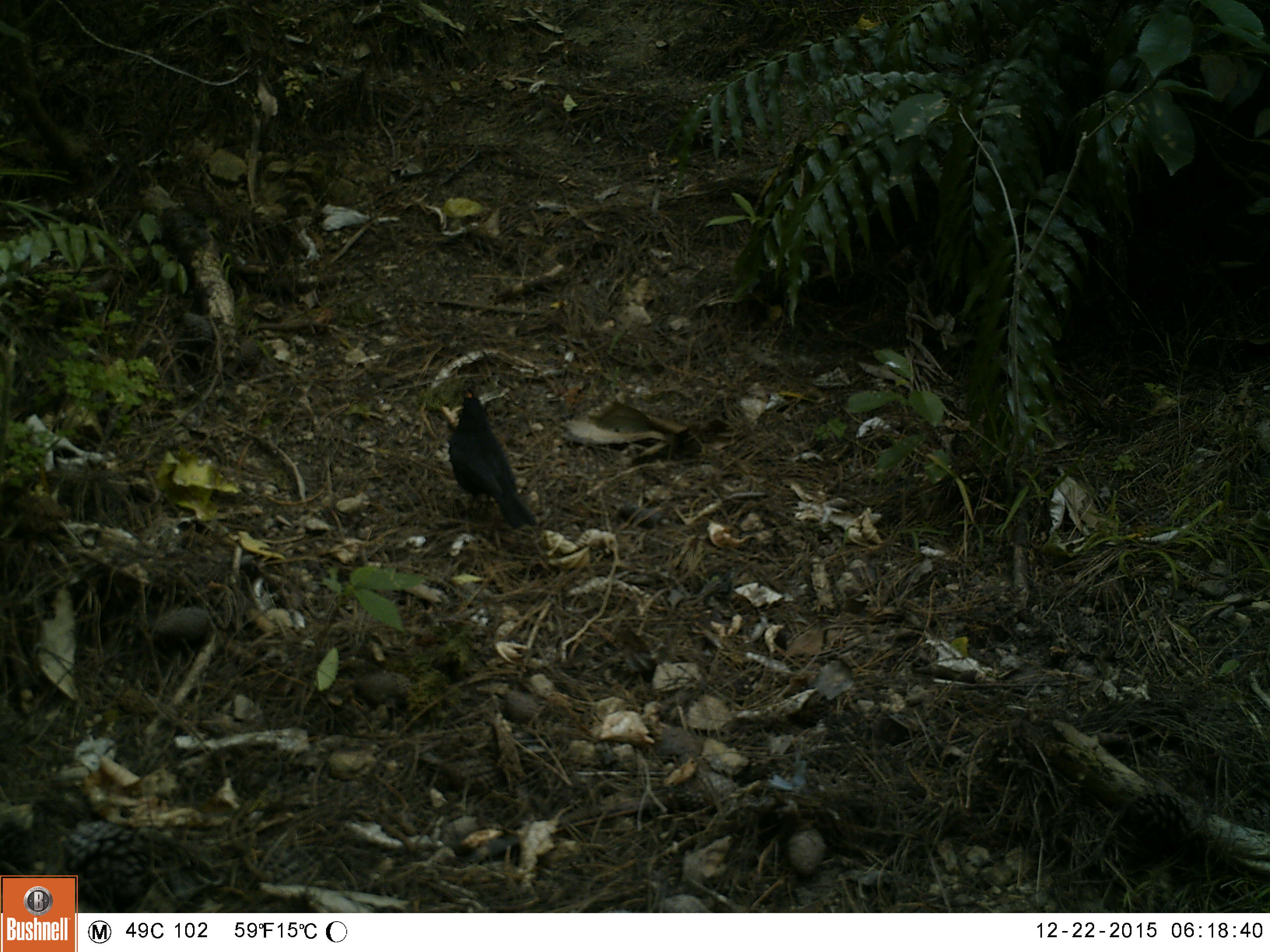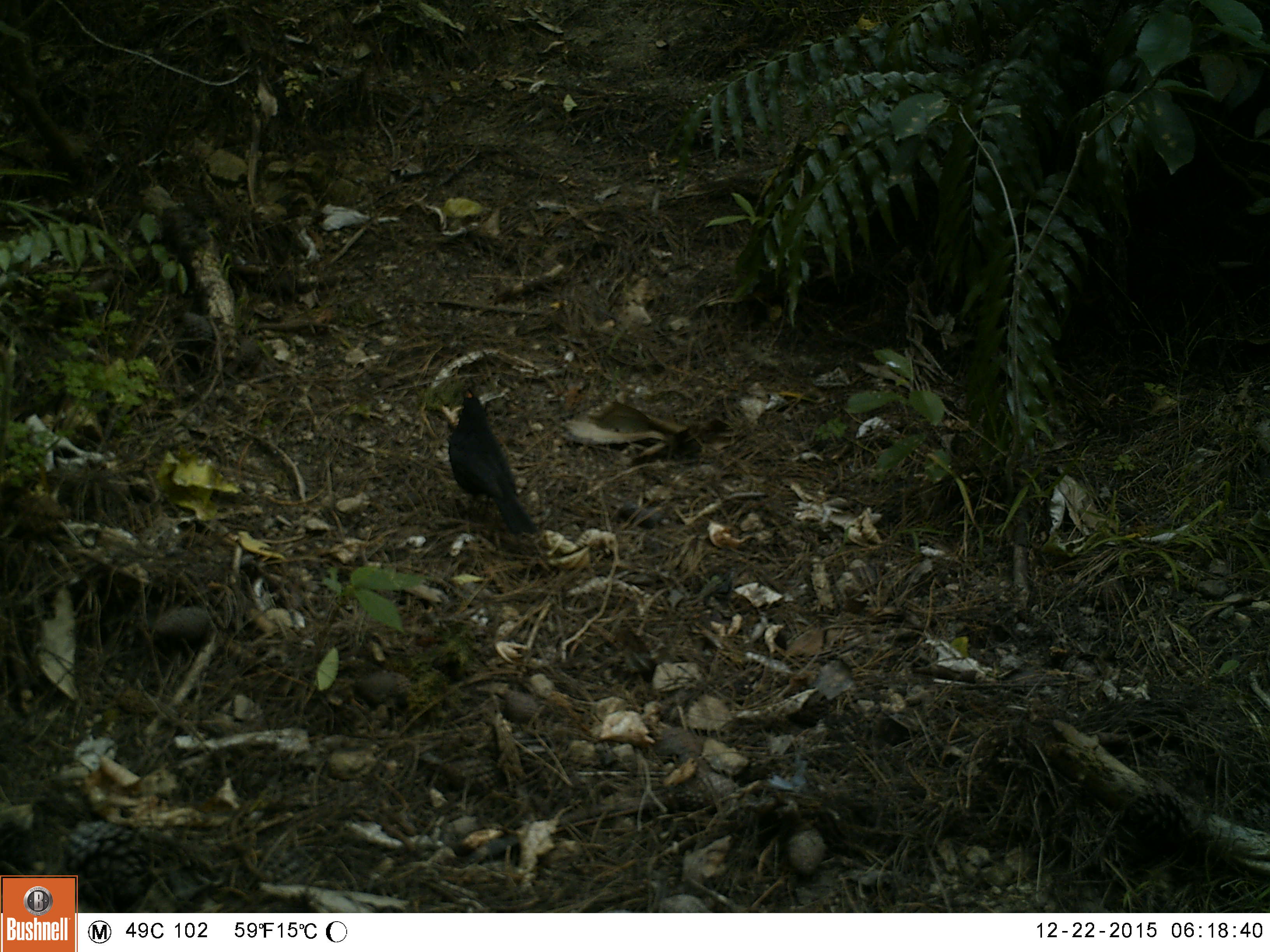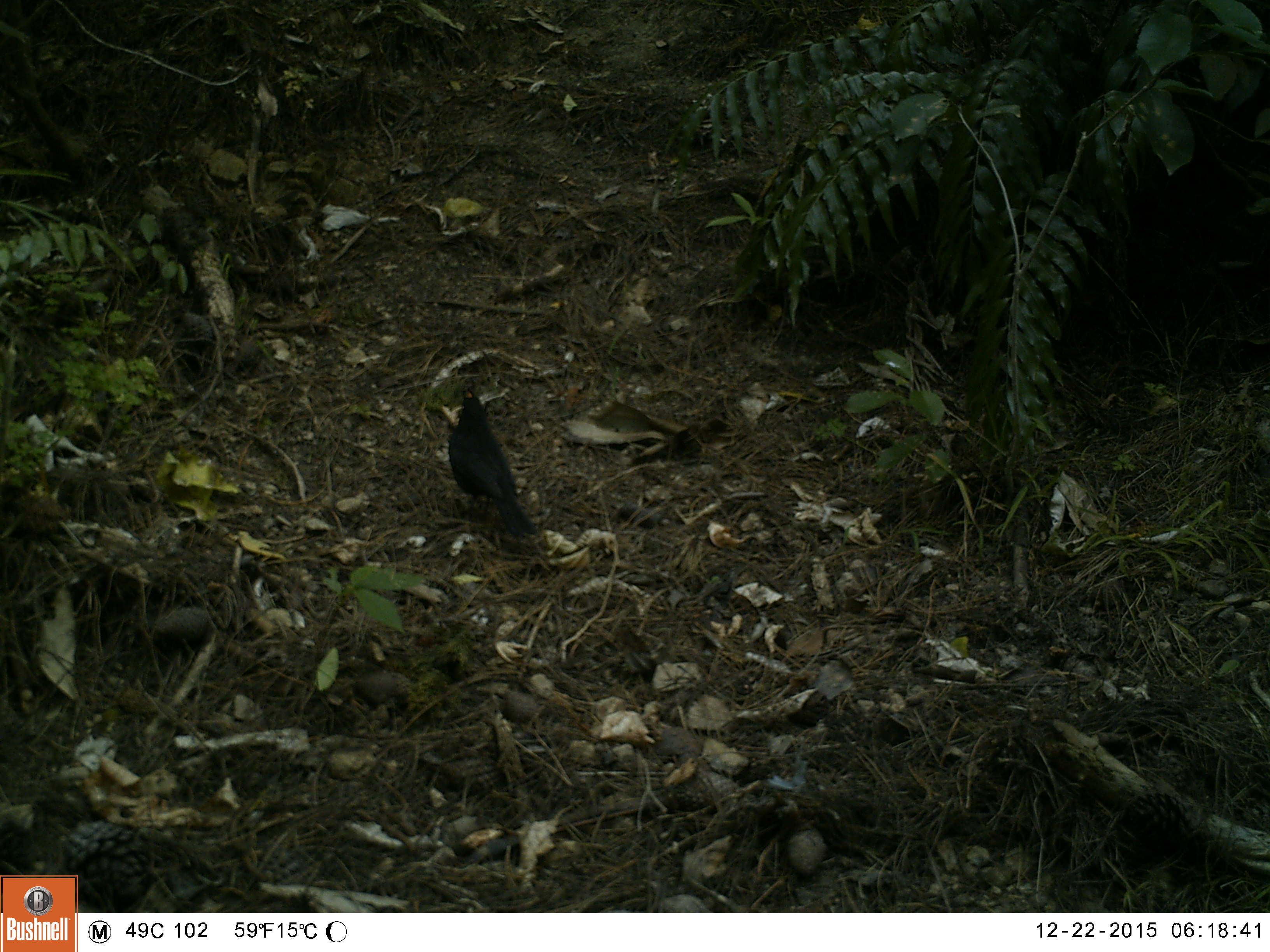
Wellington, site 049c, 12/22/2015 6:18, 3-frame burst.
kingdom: Animalia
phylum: Chordata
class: Aves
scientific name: Aves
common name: bird